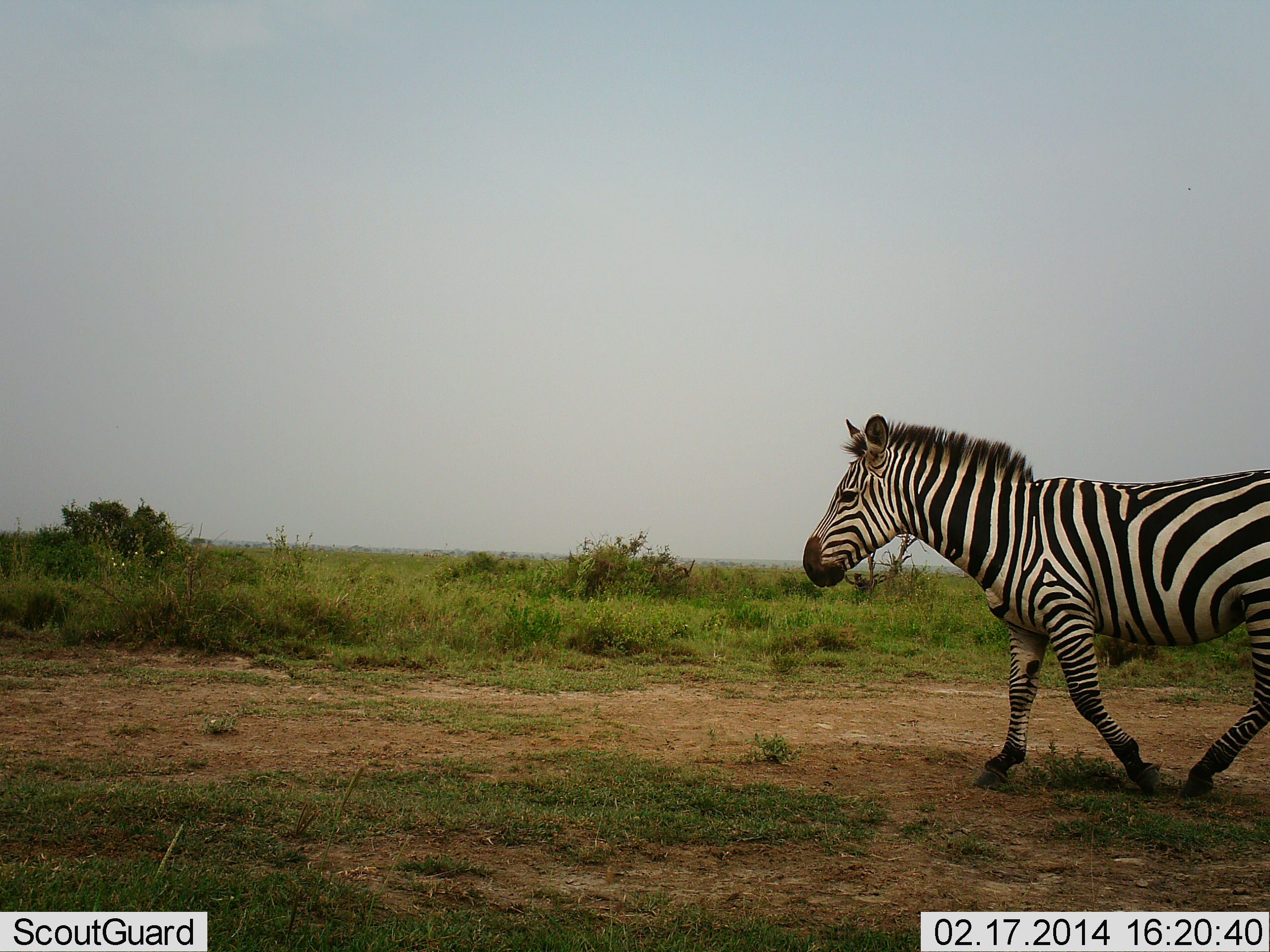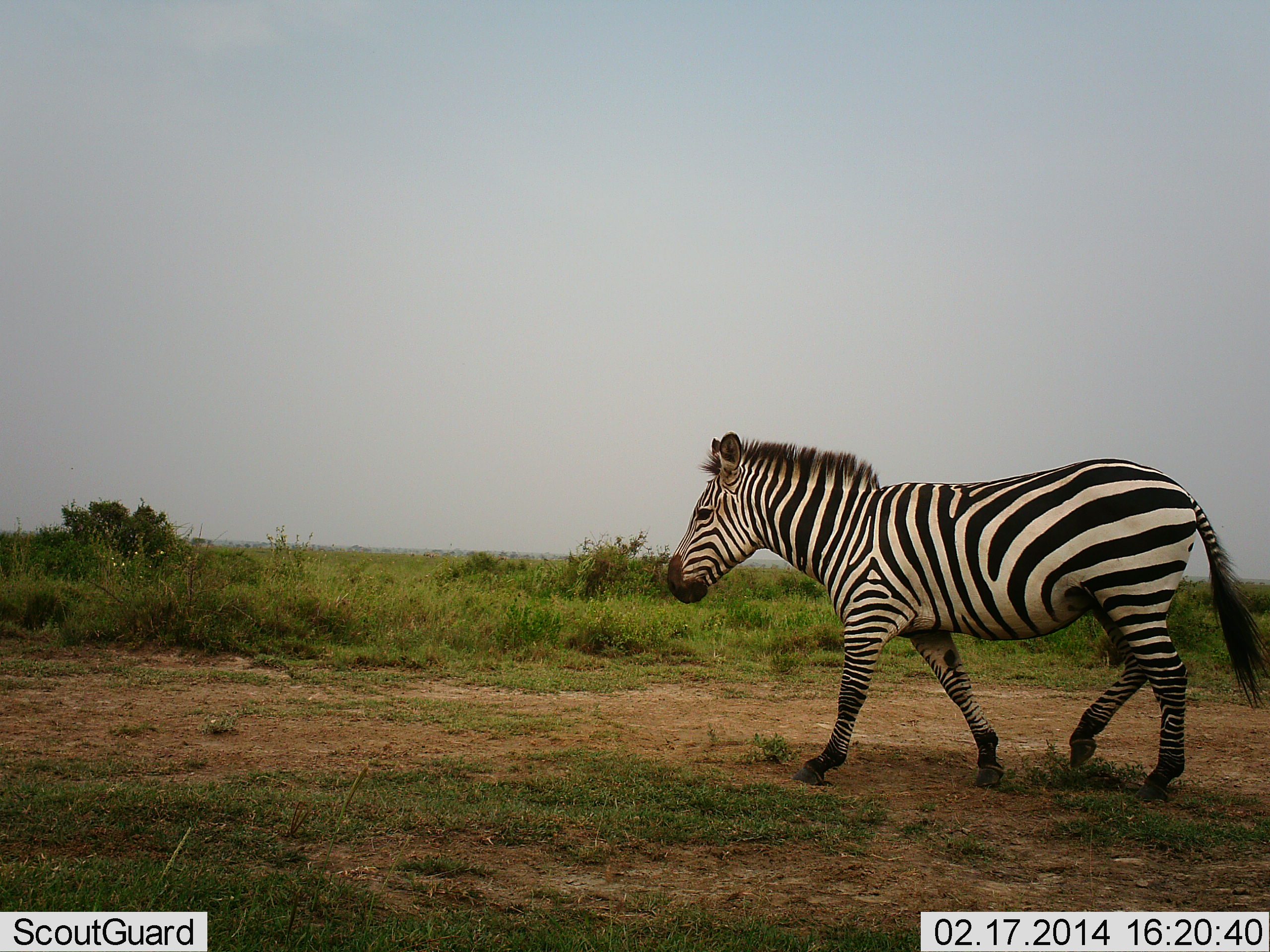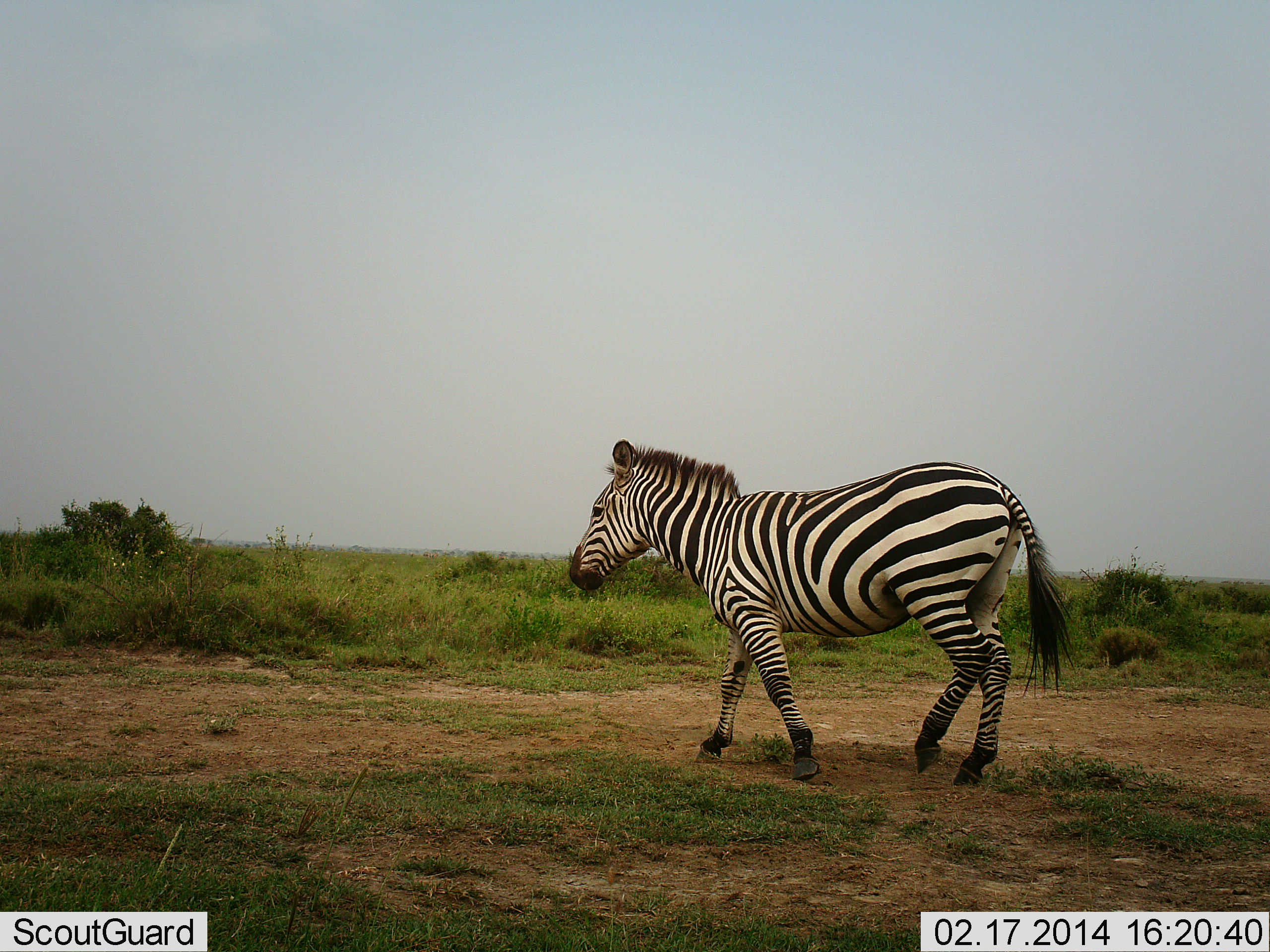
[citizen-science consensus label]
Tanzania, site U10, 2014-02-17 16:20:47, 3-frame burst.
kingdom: Animalia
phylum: Chordata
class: Mammalia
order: Perissodactyla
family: Equidae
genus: Equus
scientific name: Equus quagga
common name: plains zebra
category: zebra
Zebra (plains zebra) (Equus quagga), count 1. Behavior (volunteer vote fractions): standing 0%, resting 0%, moving 100%, interacting 0%. Young present (vote fraction): 0%. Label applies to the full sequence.